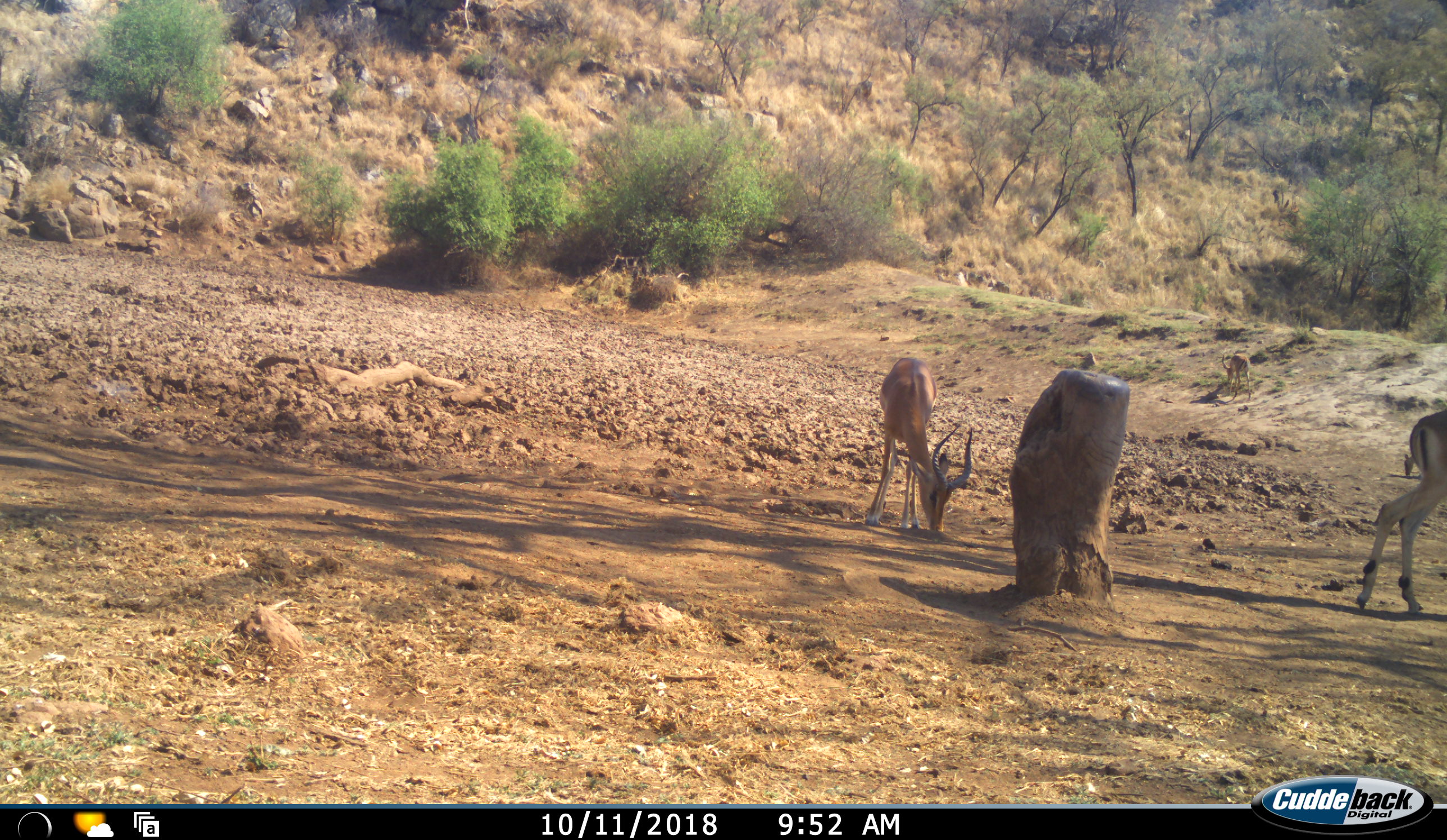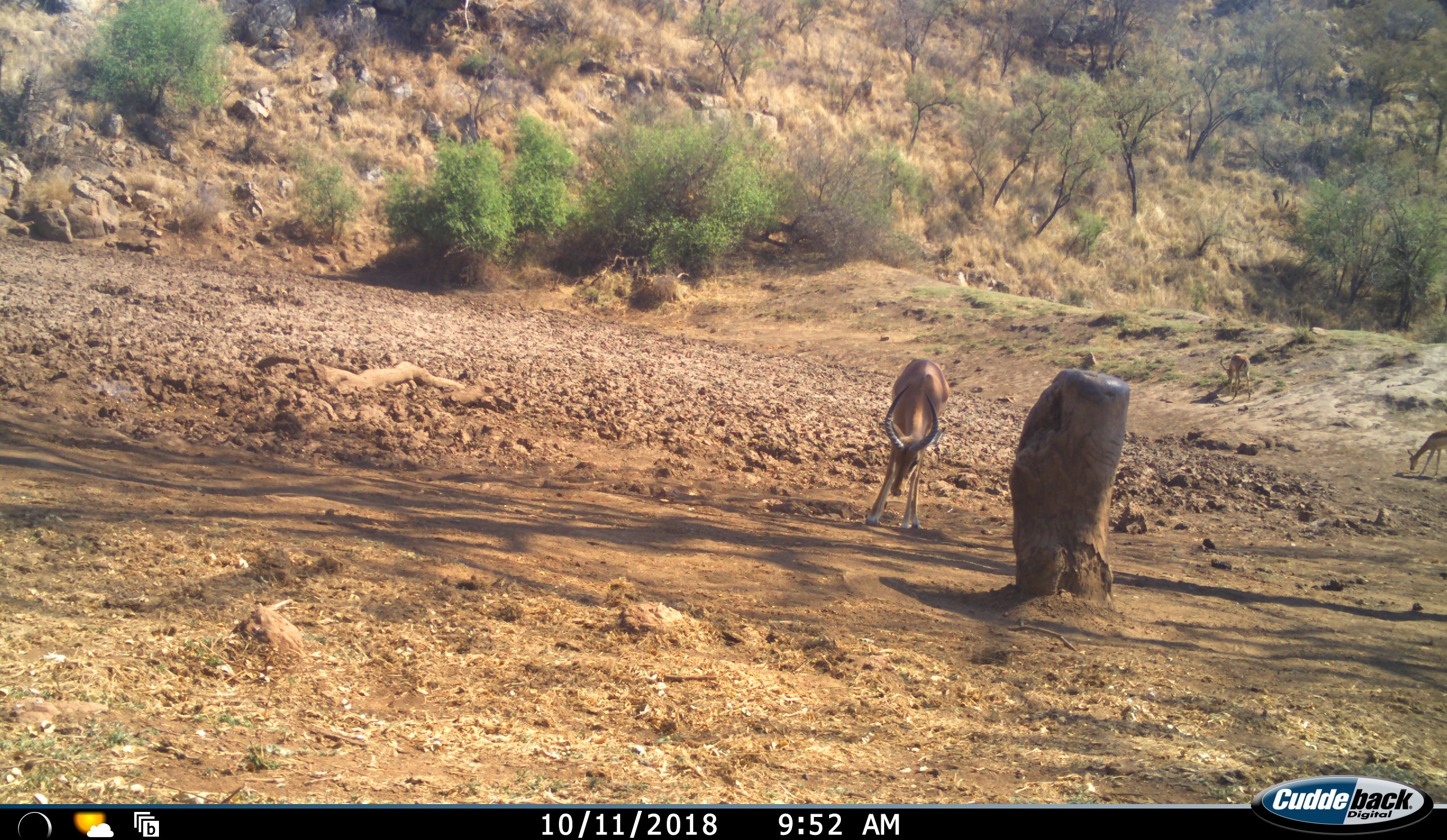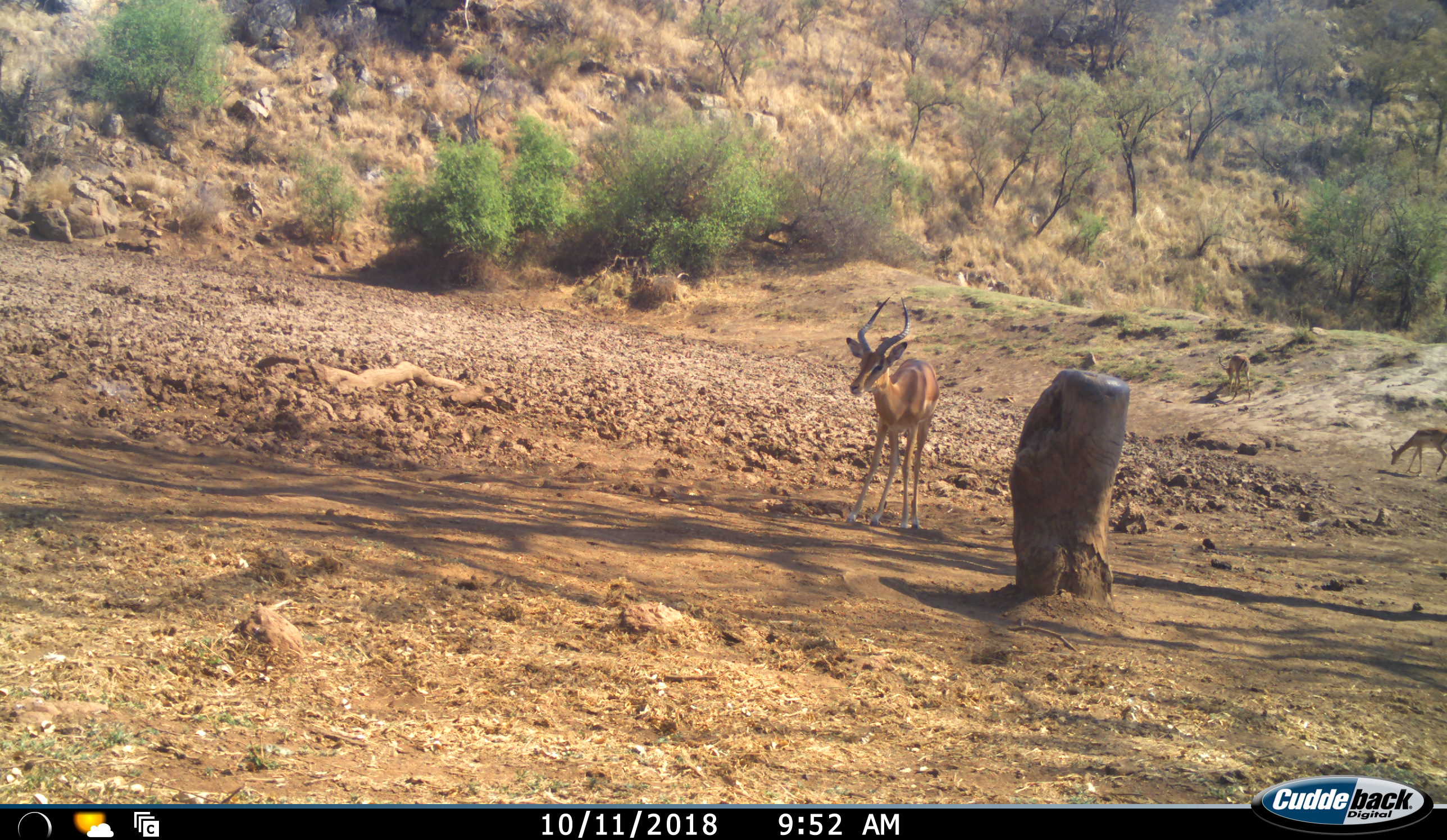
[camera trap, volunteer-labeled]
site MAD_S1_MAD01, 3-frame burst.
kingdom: Animalia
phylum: Chordata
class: Mammalia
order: Artiodactyla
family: Bovidae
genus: Aepyceros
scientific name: Aepyceros melampus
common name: impala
Impala (Aepyceros melampus), count 3. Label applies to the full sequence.